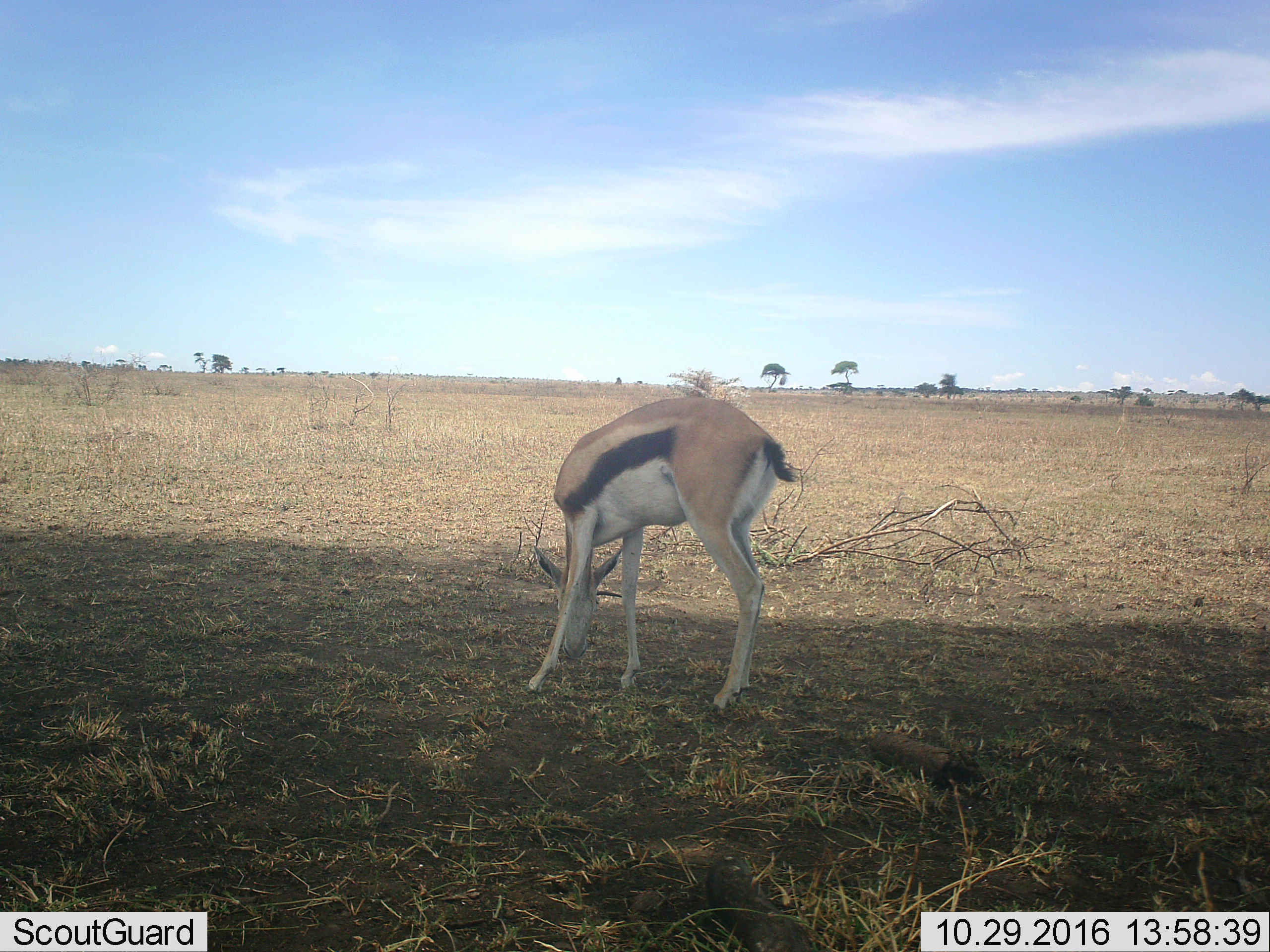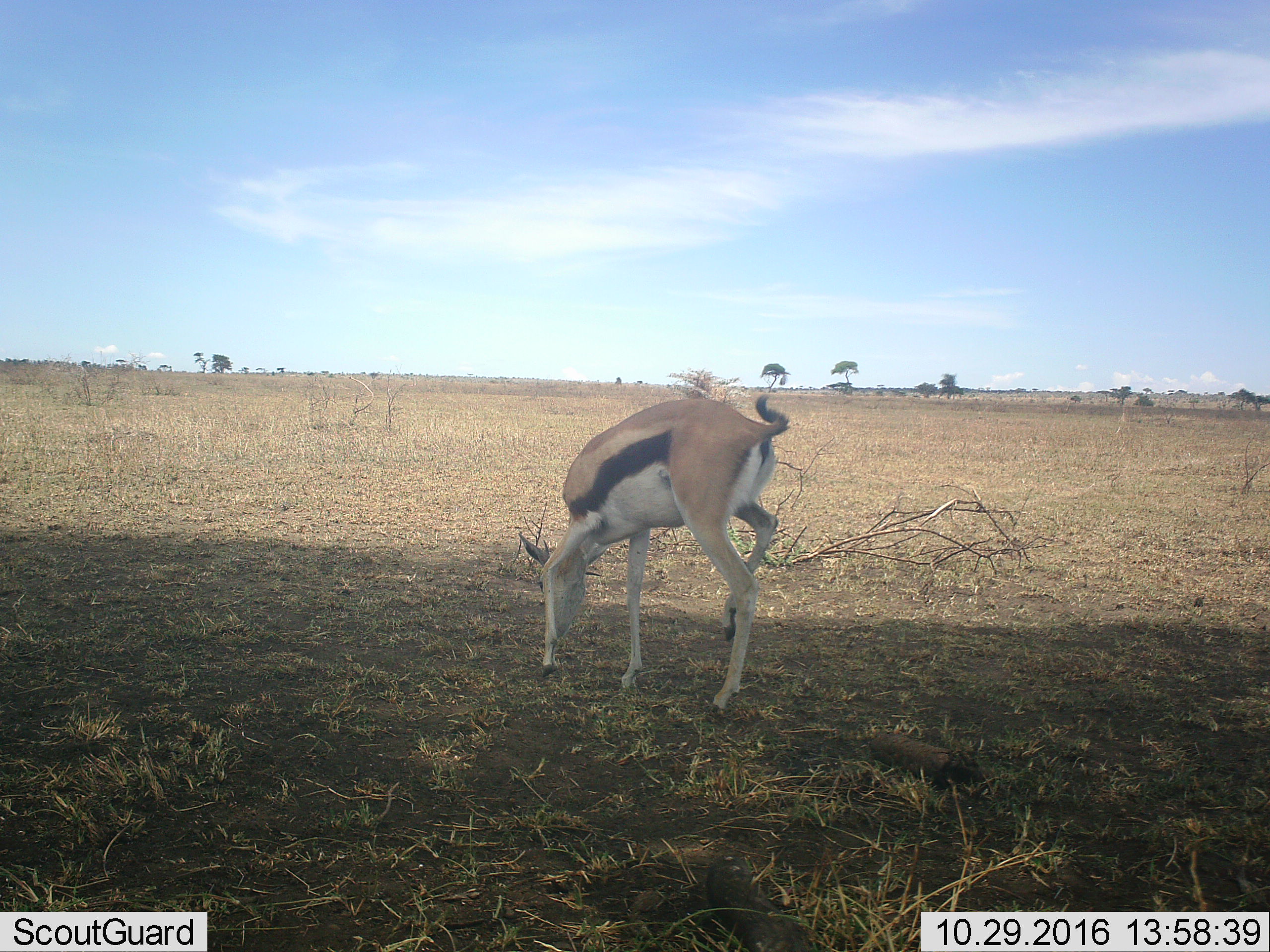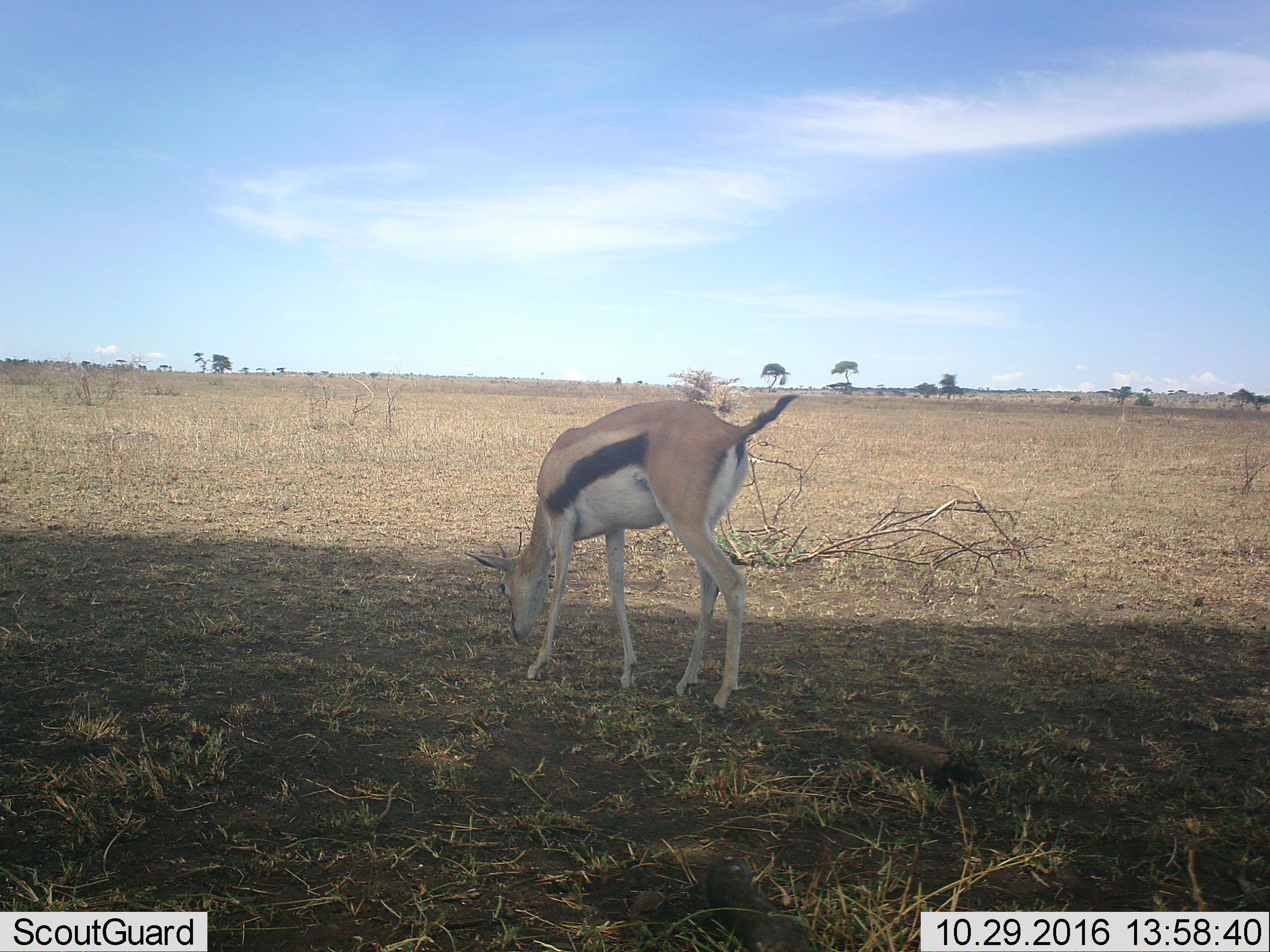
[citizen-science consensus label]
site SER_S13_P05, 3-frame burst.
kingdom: Animalia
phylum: Chordata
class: Mammalia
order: Artiodactyla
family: Bovidae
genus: Eudorcas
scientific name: Eudorcas thomsonii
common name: thomson's gazelle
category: gazellethomsons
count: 1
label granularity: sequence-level